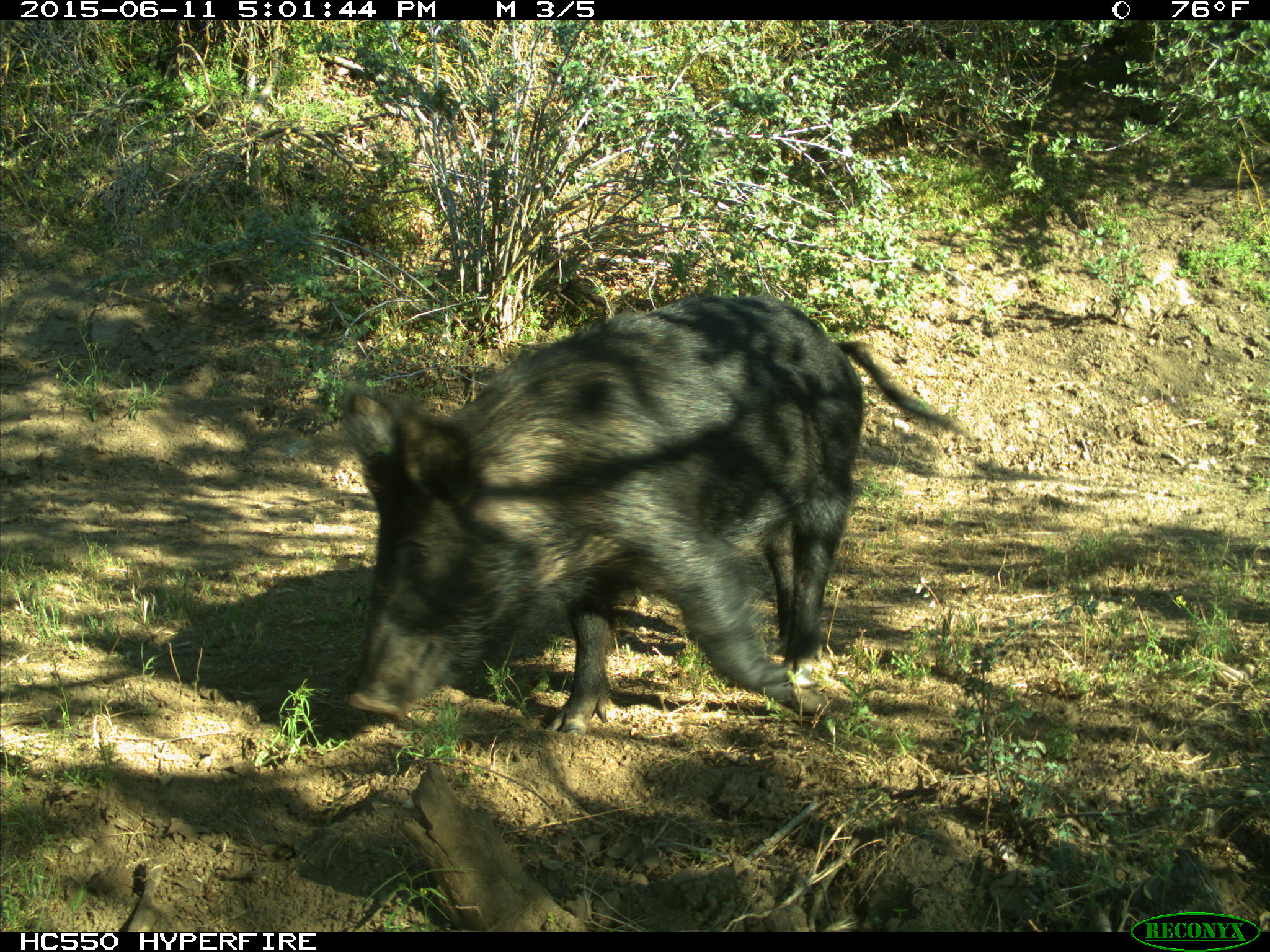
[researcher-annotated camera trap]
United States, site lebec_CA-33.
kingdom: Animalia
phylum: Chordata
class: Mammalia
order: Artiodactyla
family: Suidae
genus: Sus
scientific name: Sus scrofa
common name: wild boar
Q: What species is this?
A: Sus scrofa (wild boar).